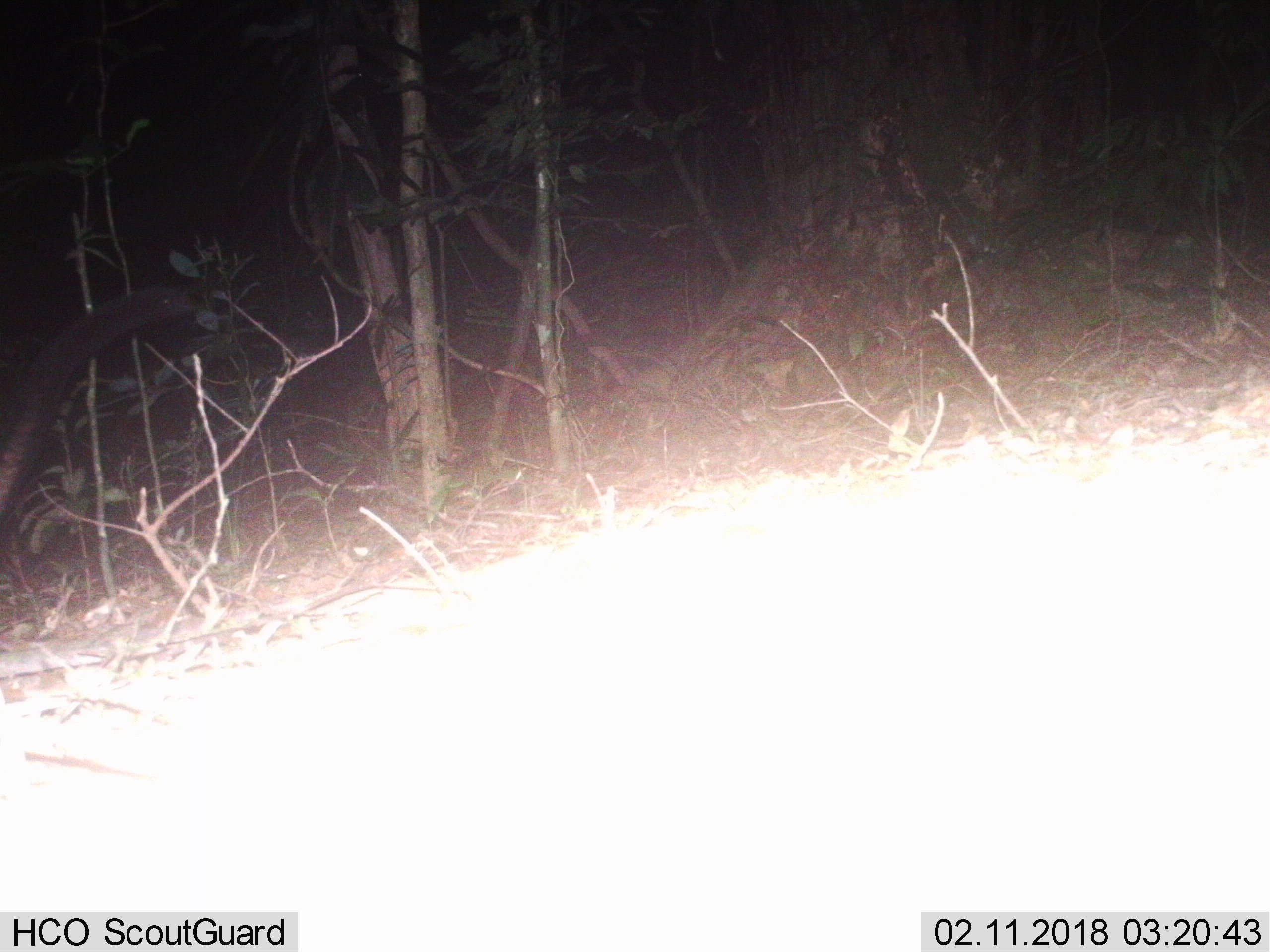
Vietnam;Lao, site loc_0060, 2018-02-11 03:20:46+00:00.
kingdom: Animalia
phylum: Chordata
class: Mammalia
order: Carnivora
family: Viverridae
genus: Paradoxurus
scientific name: Paradoxurus hermaphroditus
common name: common palm civet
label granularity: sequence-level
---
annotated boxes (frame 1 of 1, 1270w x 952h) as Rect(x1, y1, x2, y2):
common palm civet: Rect(0, 286, 196, 518)